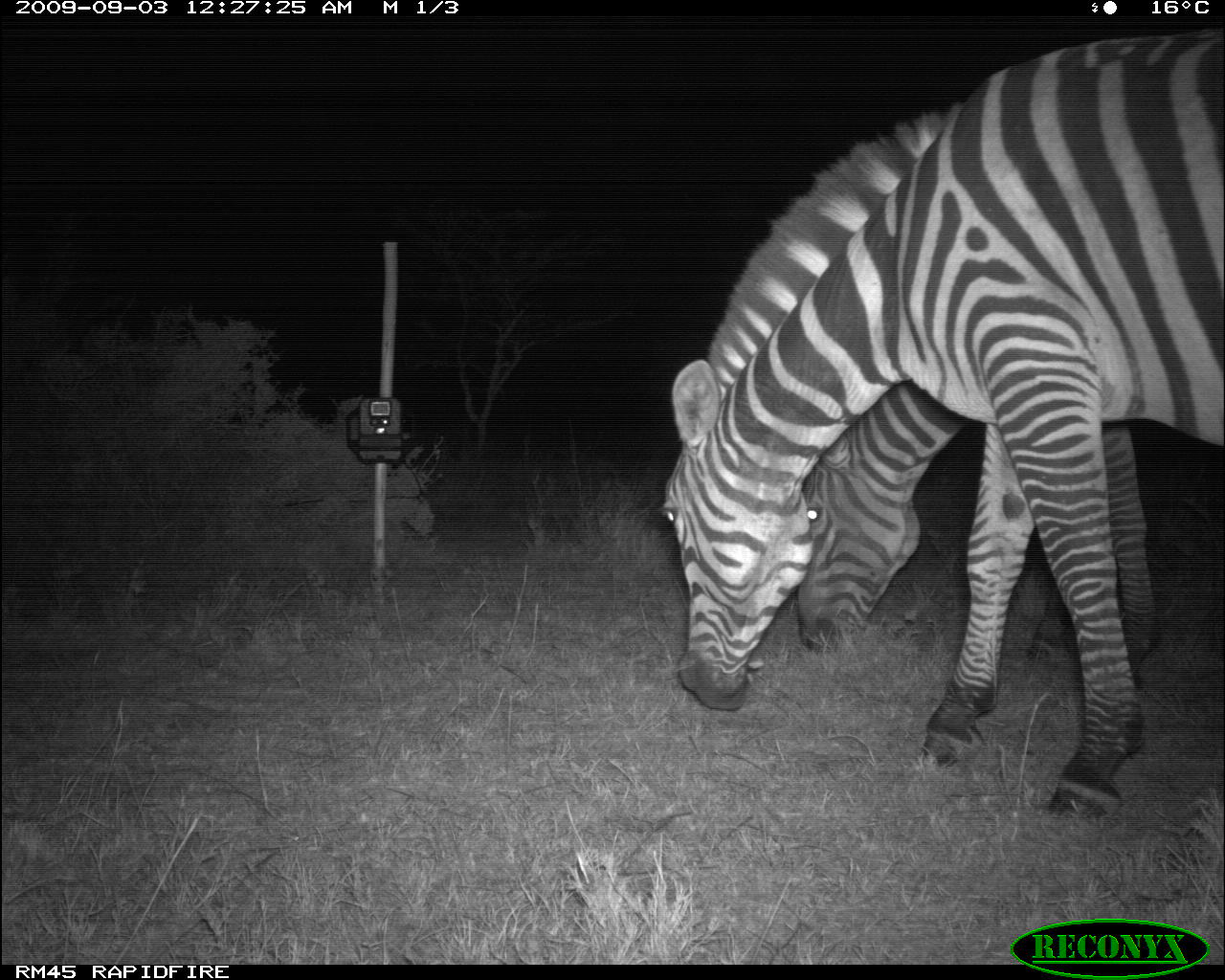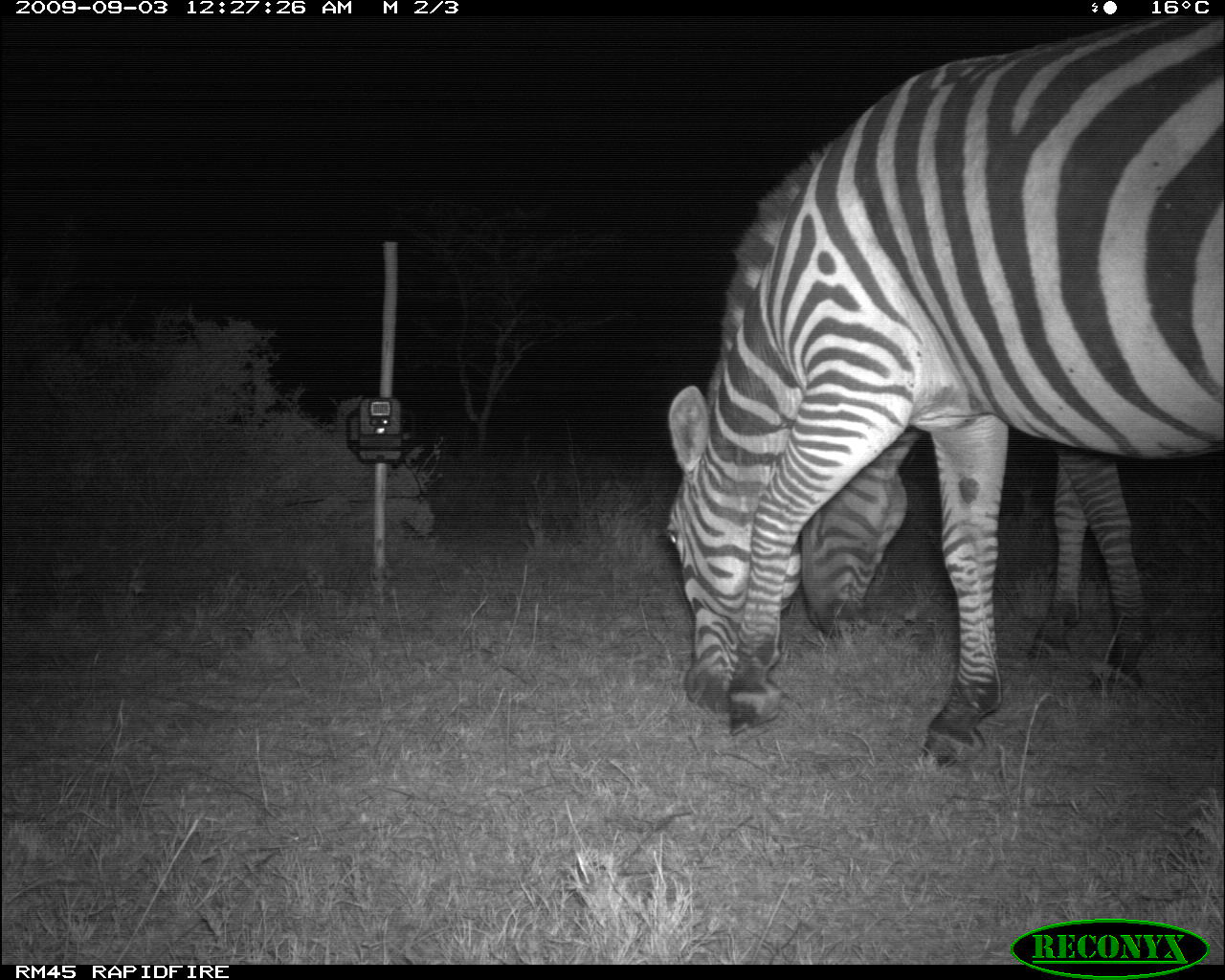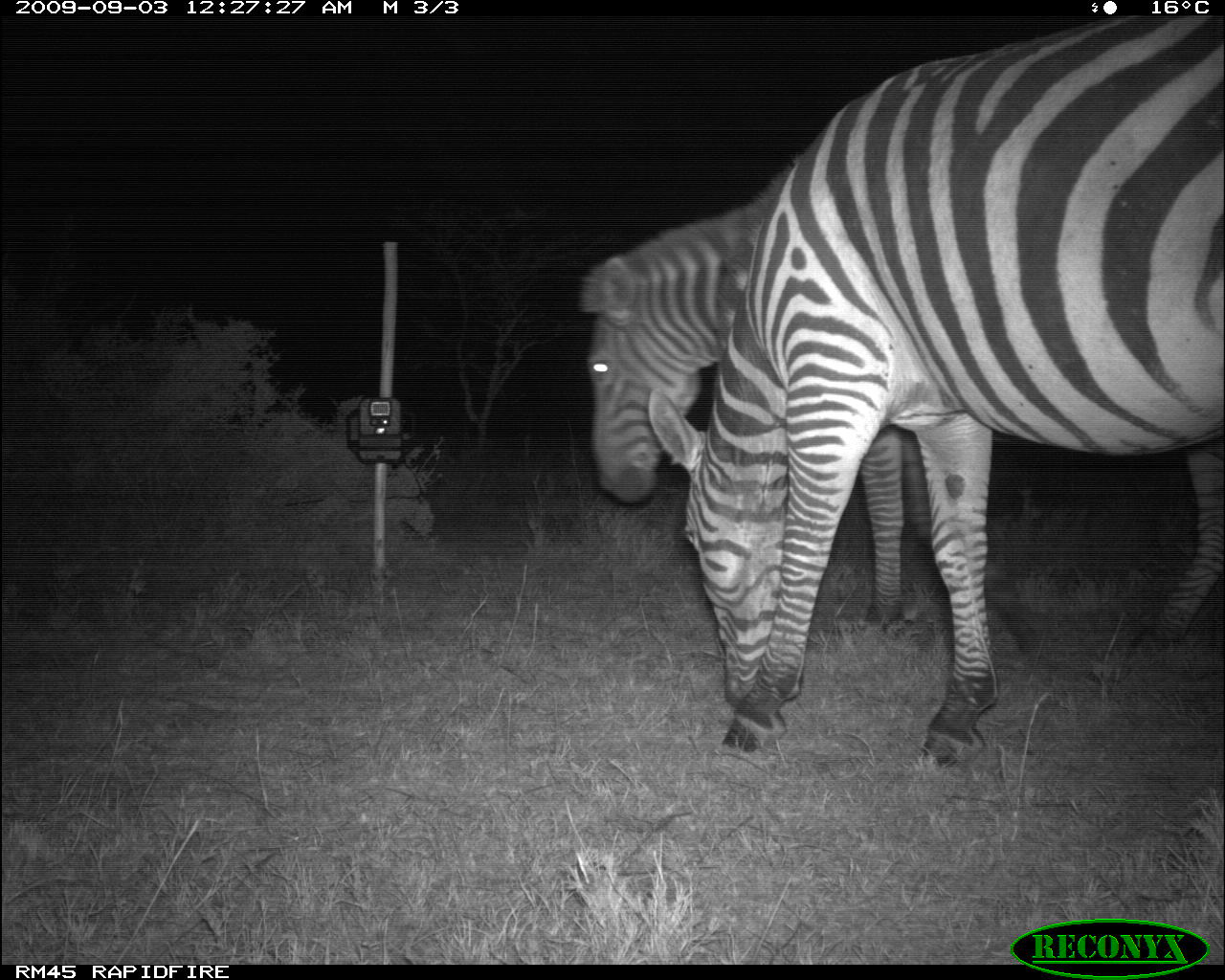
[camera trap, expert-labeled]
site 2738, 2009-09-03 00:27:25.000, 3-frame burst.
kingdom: Animalia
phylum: Chordata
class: Mammalia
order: Perissodactyla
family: Equidae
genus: Equus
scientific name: Equus quagga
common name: plains zebra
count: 2